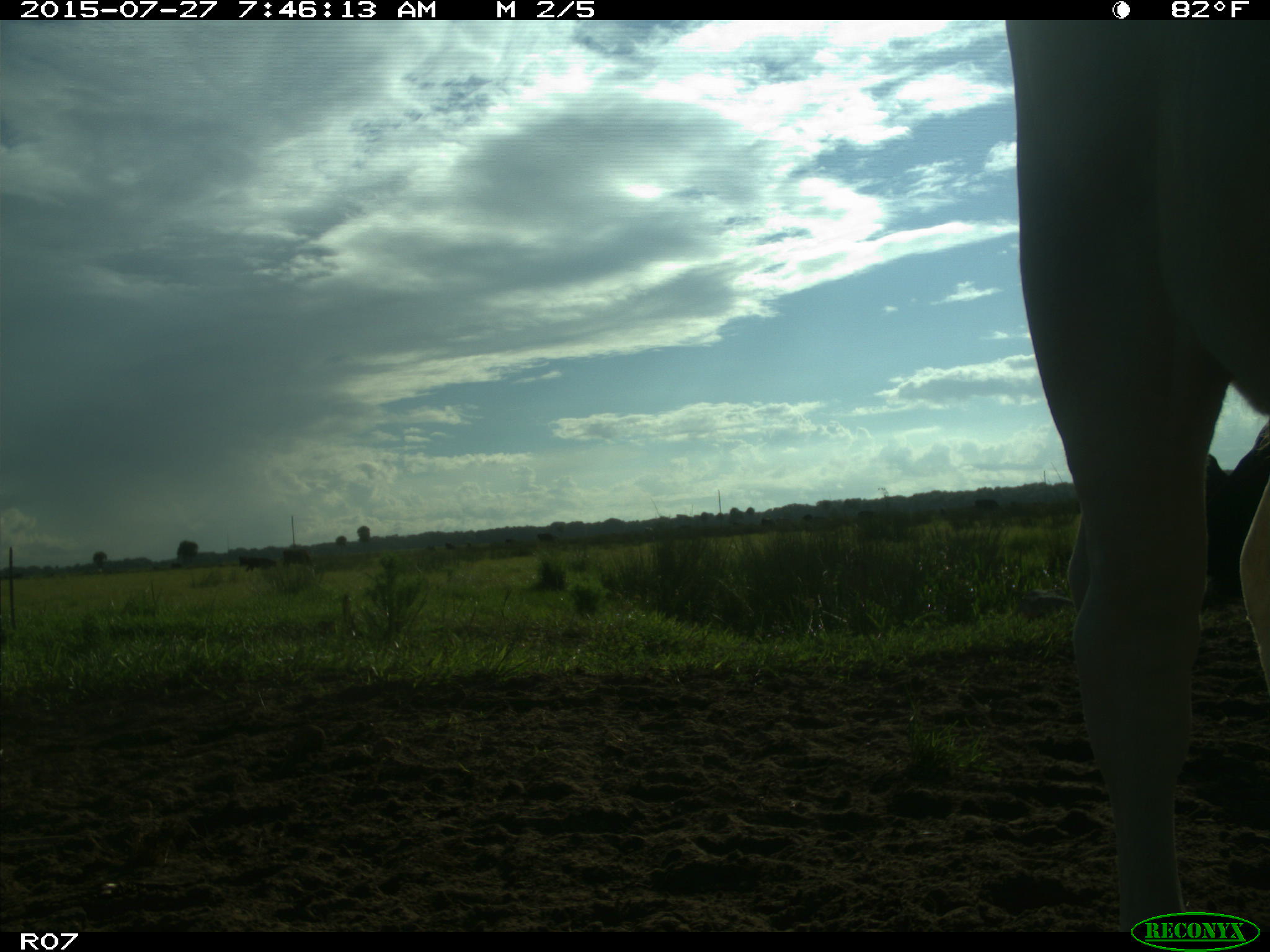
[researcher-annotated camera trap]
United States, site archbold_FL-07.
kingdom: Animalia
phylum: Chordata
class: Mammalia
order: Artiodactyla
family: Bovidae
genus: Bos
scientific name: Bos taurus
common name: domestic cow